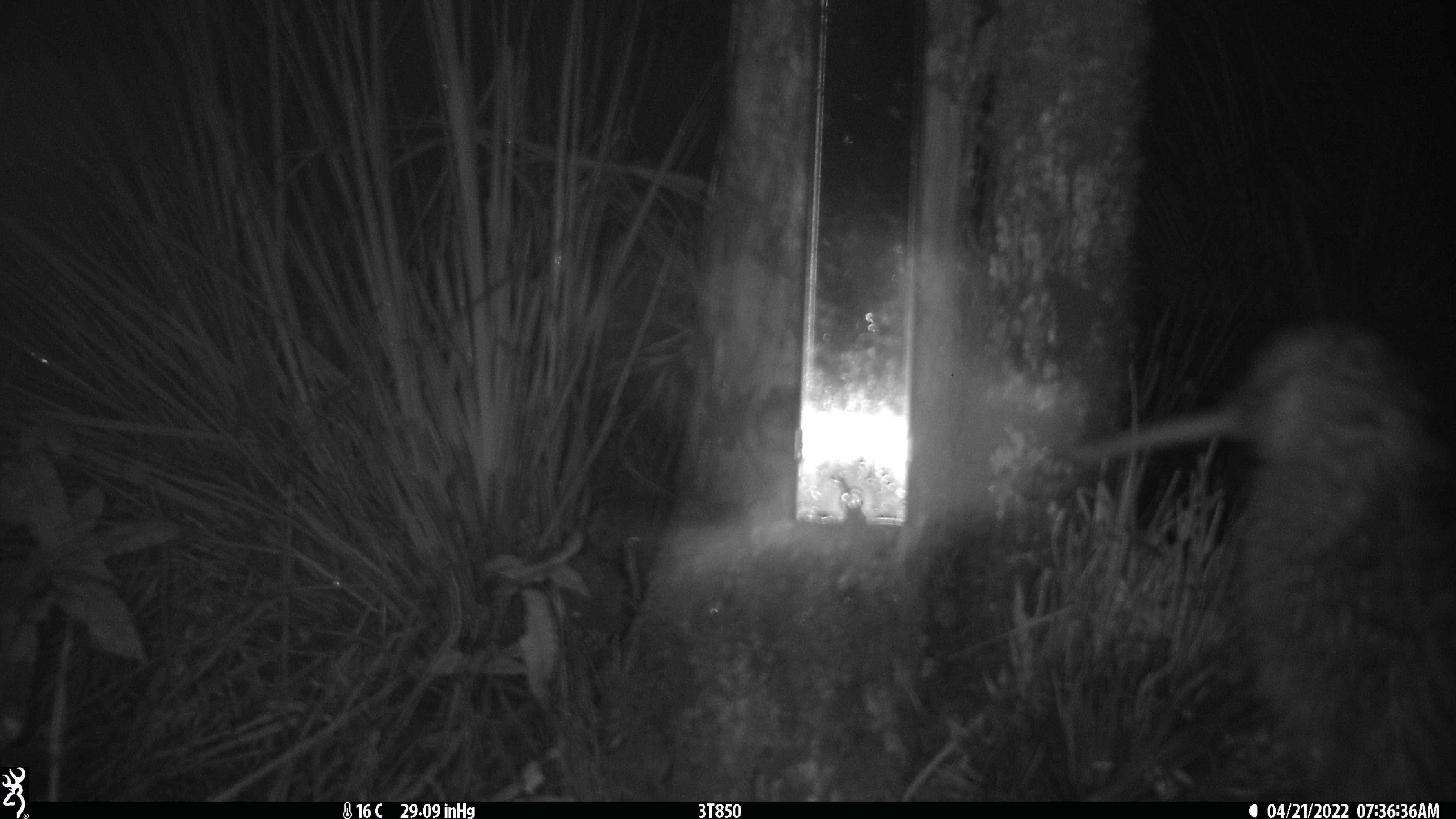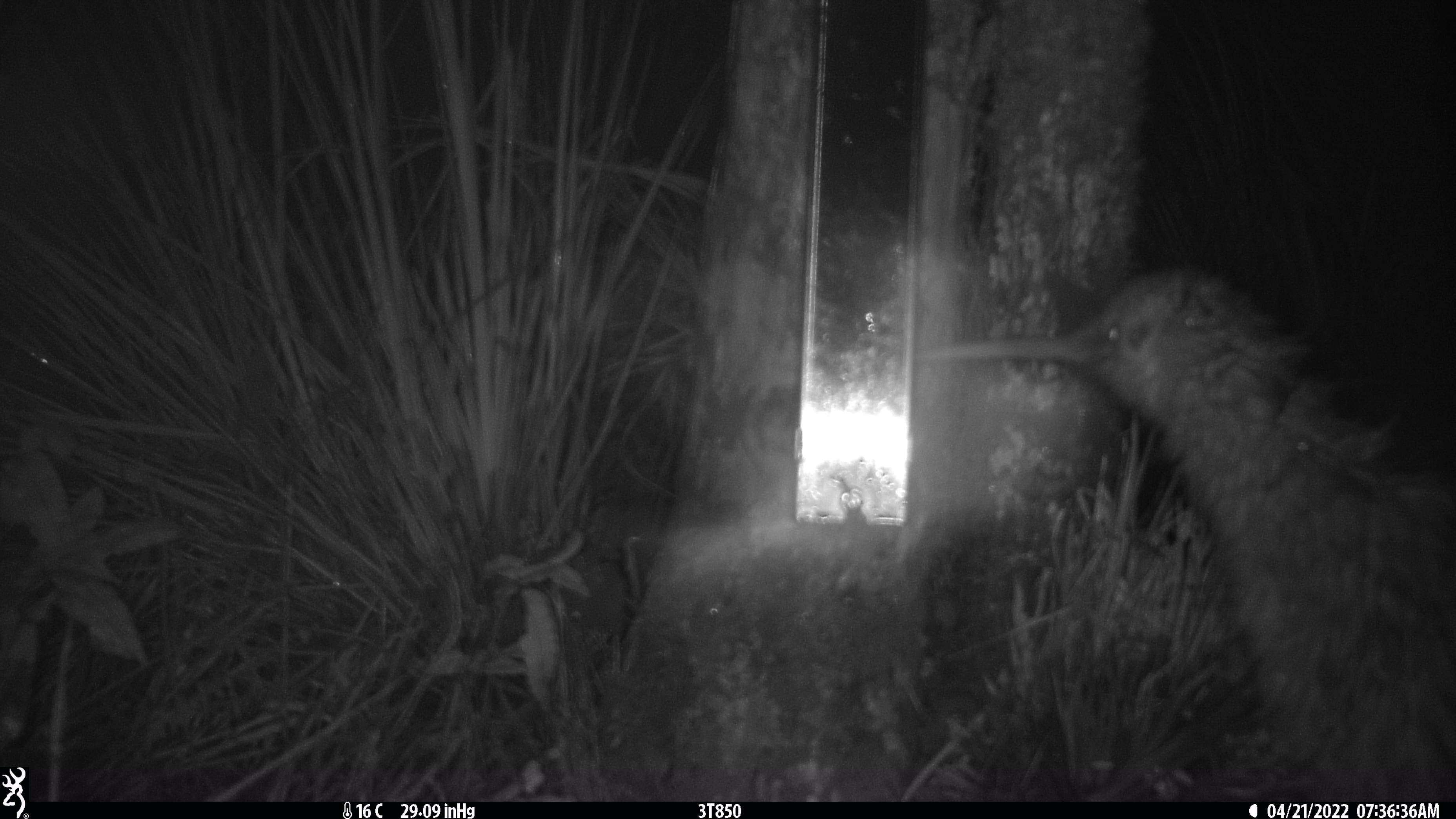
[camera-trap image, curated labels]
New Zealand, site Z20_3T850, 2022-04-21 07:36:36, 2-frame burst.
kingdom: Animalia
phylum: Chordata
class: Aves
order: Apterygiformes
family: Apterygidae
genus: Apteryx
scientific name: Apteryx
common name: kiwi